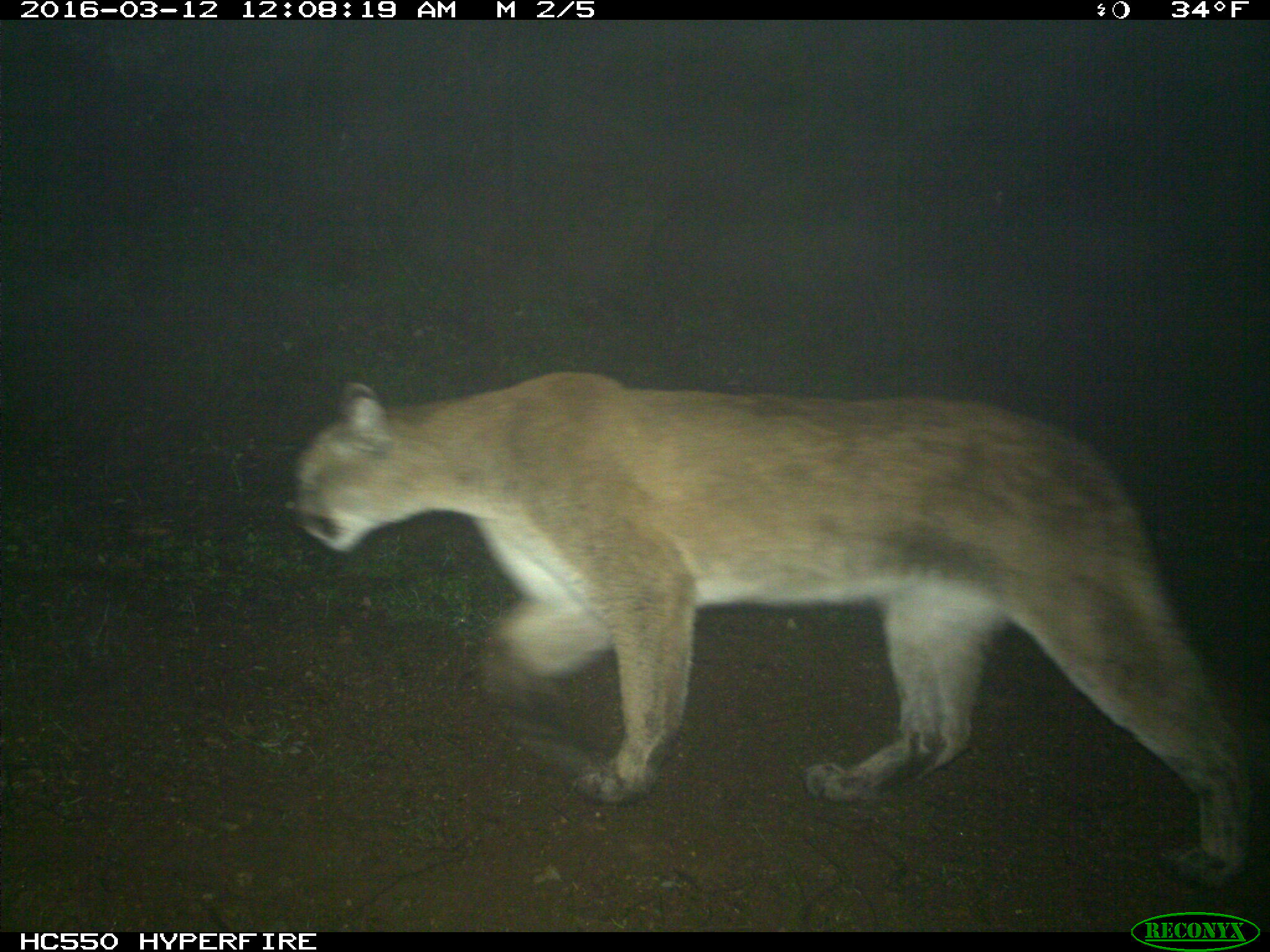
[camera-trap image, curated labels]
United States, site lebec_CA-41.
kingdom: Animalia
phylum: Chordata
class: Mammalia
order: Carnivora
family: Felidae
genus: Puma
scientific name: Puma concolor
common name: mountain lion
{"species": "Puma concolor (mountain lion)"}